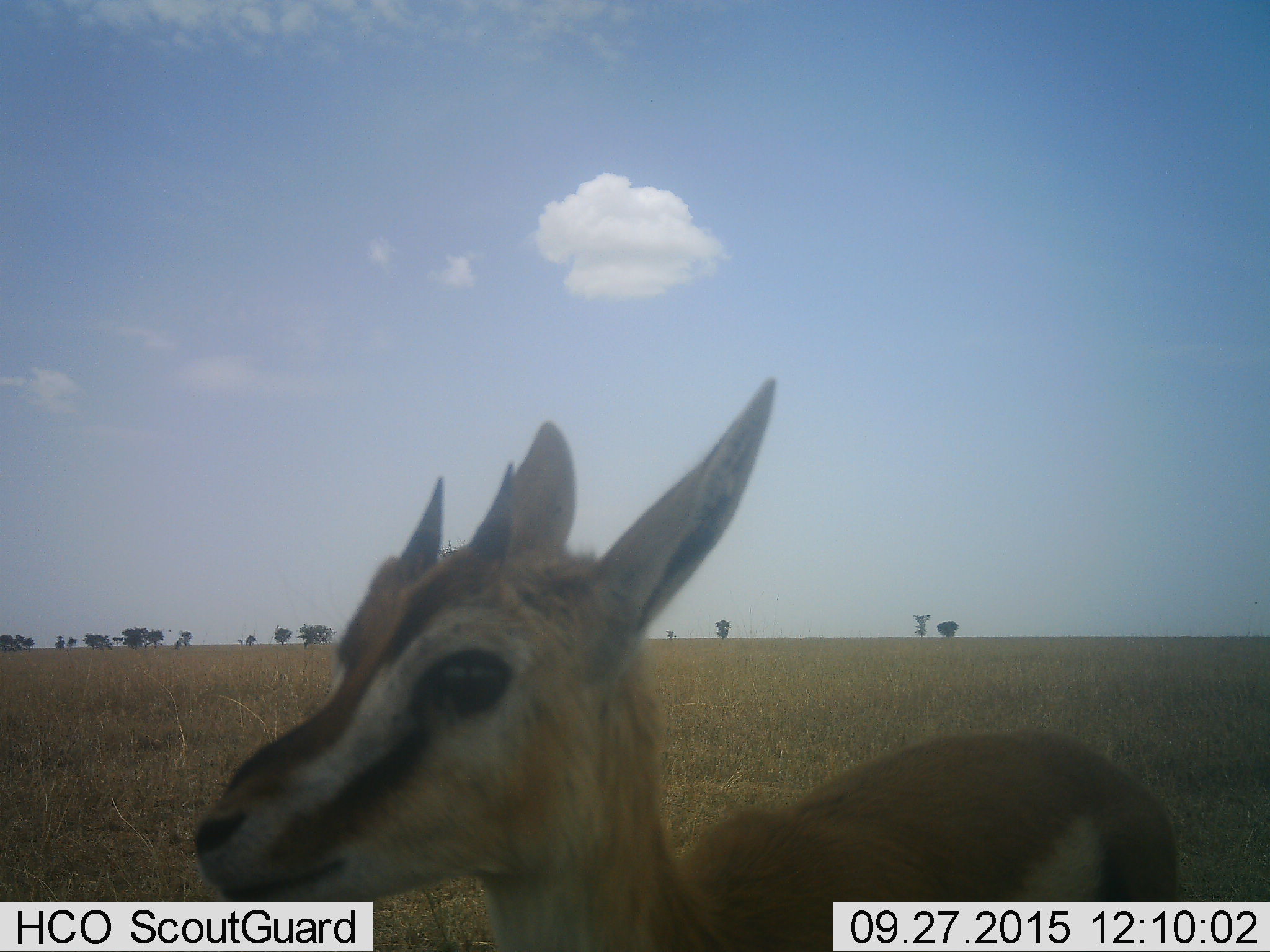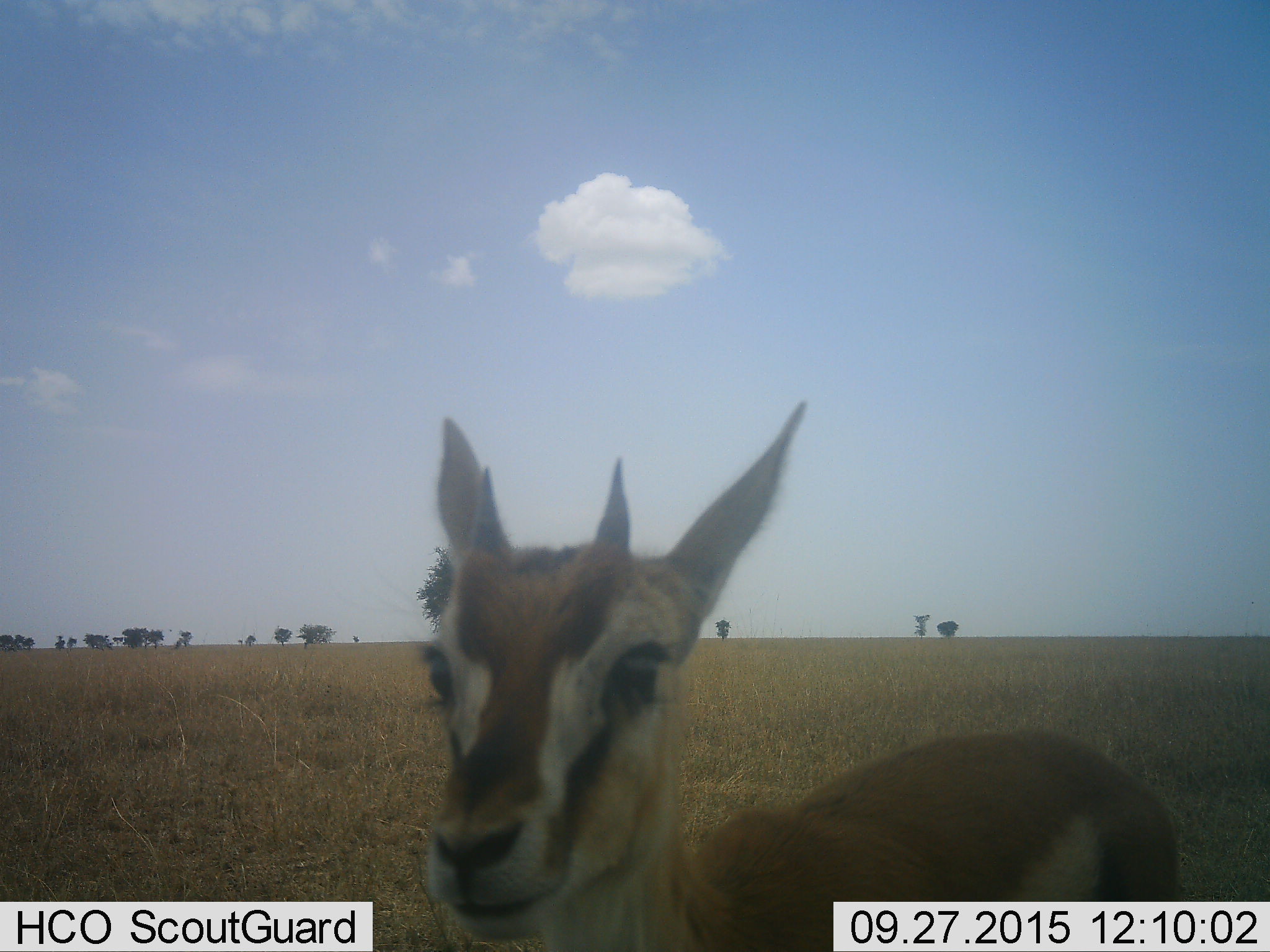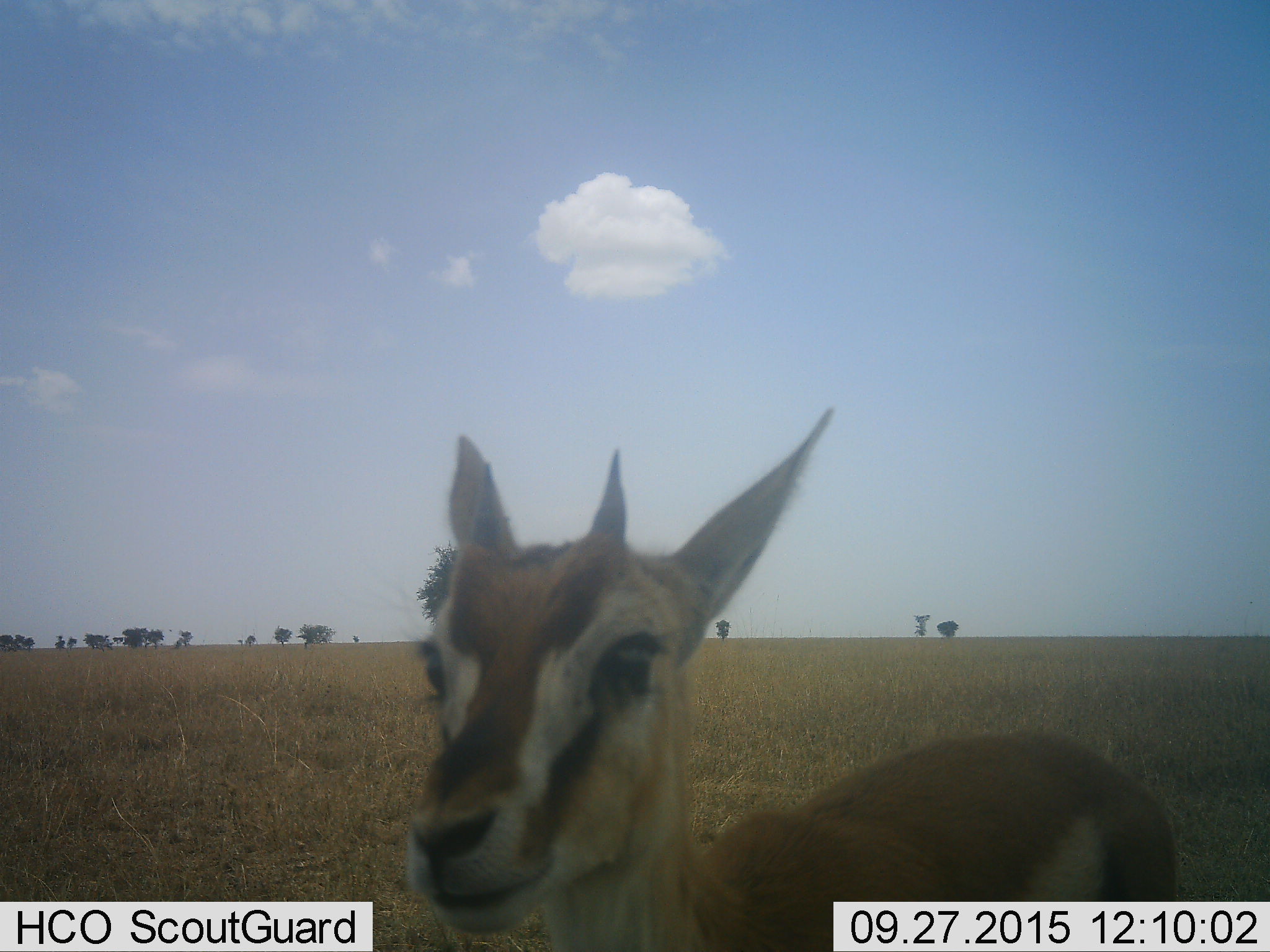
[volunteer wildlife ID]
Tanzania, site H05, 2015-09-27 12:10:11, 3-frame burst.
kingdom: Animalia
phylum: Chordata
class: Mammalia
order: Artiodactyla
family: Bovidae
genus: Eudorcas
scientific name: Eudorcas thomsonii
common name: thomson's gazelle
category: gazellethomsons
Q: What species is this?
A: Gazellethomsons (thomson's gazelle) (Eudorcas thomsonii).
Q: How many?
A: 1.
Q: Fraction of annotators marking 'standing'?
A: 75%.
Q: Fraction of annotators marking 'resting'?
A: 0%.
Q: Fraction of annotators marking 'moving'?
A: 12%.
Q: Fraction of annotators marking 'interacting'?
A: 12%.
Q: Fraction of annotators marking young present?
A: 25%.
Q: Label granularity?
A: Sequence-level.